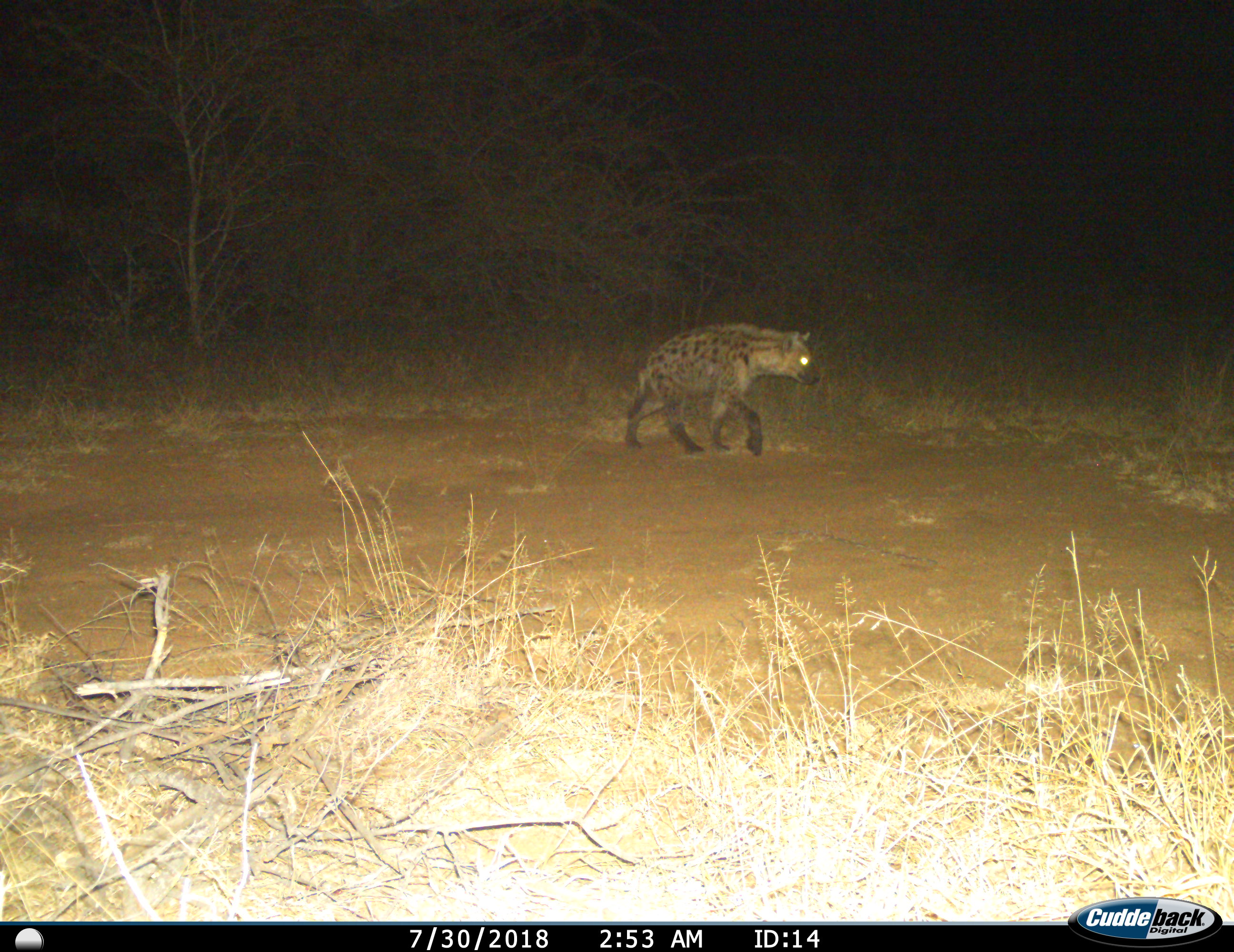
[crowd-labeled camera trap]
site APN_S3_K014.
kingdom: Animalia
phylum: Chordata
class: Mammalia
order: Carnivora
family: Hyaenidae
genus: Crocuta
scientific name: Crocuta crocuta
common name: spotted hyena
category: hyenaspotted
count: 1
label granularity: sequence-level